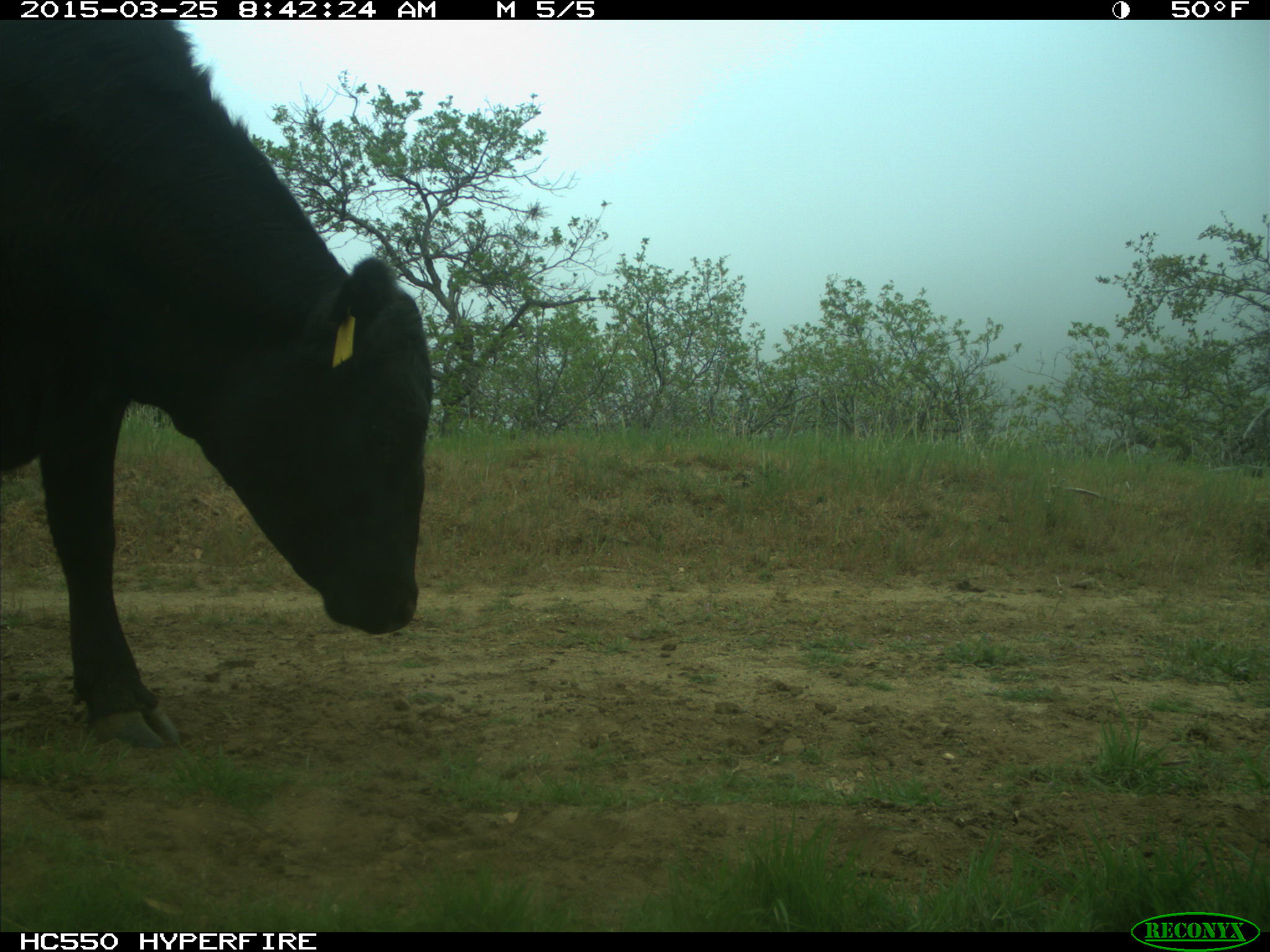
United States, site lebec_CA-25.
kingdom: Animalia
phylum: Chordata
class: Mammalia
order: Artiodactyla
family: Bovidae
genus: Bos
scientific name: Bos taurus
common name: domestic cow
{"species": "Bos taurus (domestic cow)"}